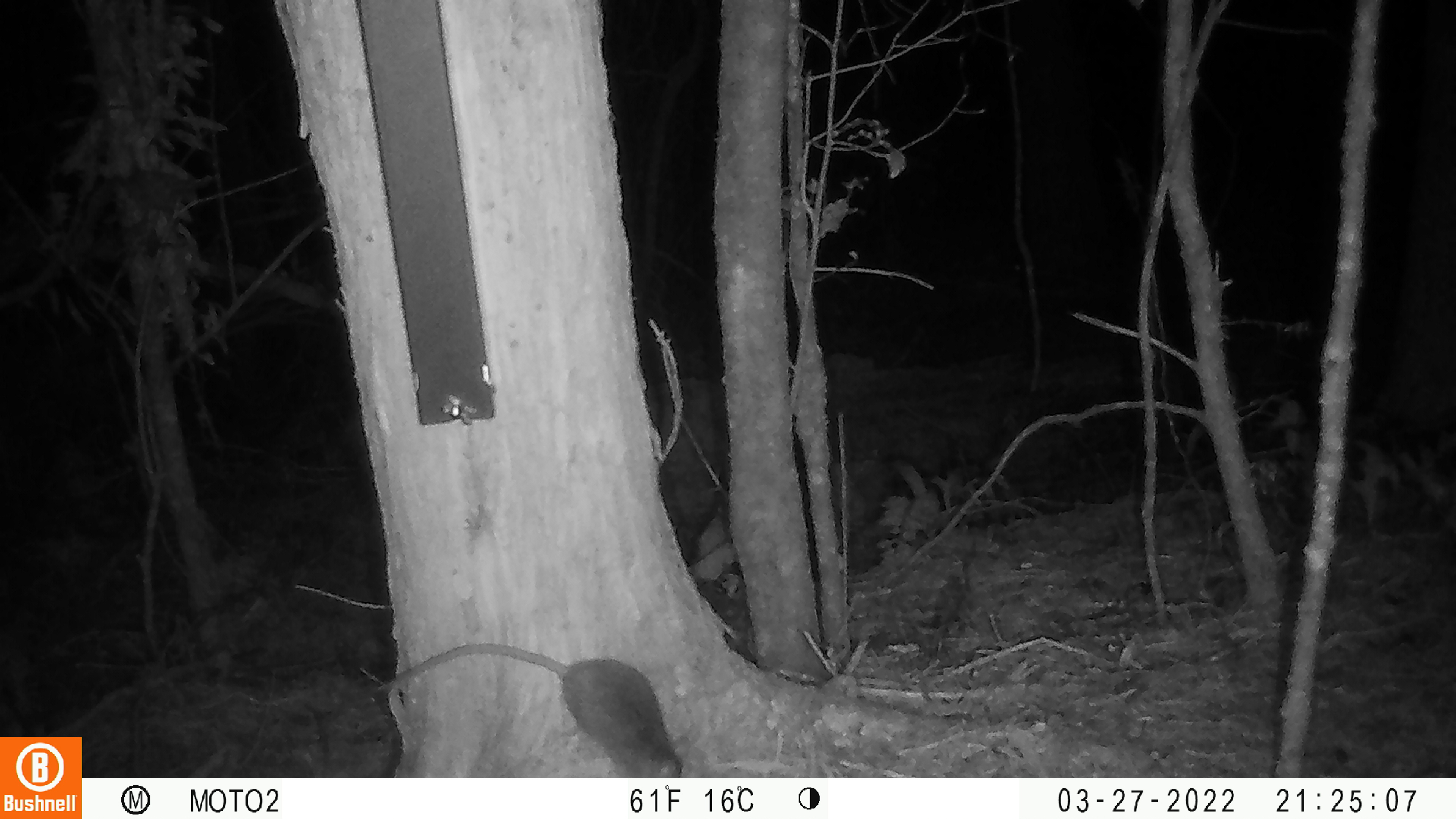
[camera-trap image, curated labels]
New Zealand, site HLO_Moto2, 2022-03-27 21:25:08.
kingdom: Animalia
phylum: Chordata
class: Mammalia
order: Rodentia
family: Muridae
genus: Rattus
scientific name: Rattus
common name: rat